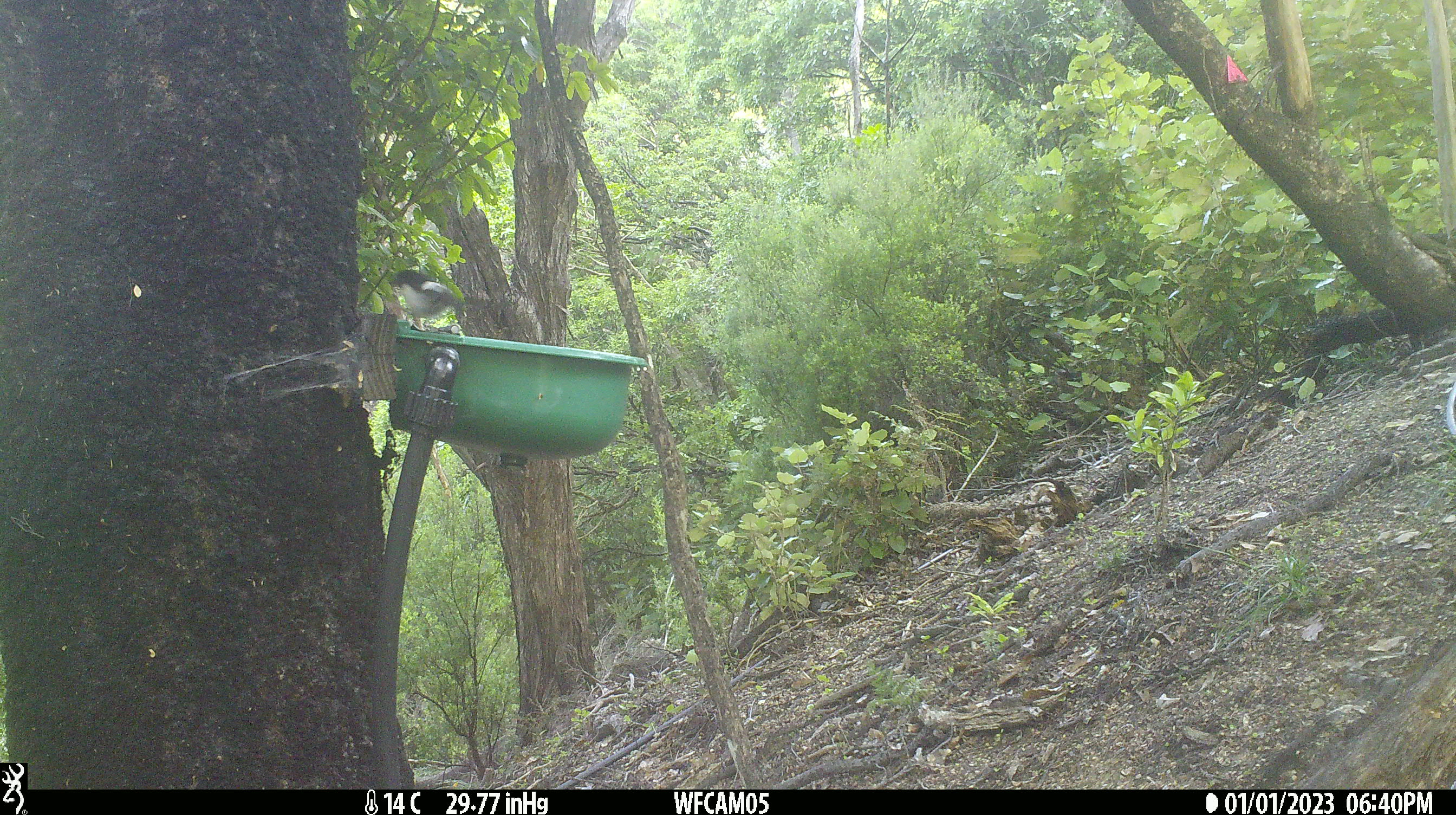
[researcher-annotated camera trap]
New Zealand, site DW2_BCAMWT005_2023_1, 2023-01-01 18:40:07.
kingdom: Animalia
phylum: Chordata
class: Aves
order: Passeriformes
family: Petroicidae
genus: Petroica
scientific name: Petroica macrocephala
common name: tomtit